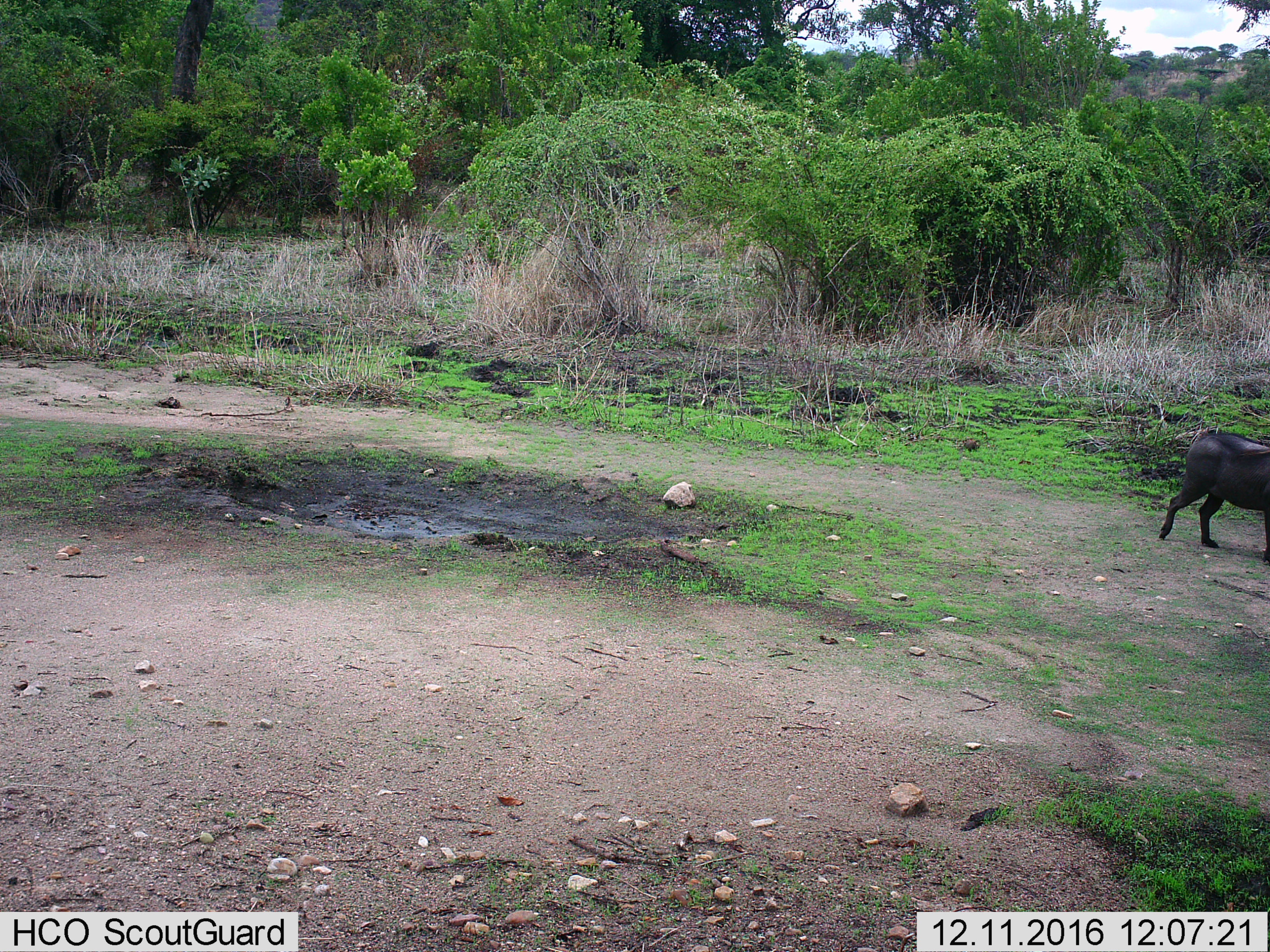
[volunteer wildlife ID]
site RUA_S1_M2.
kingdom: Animalia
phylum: Chordata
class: Mammalia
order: Artiodactyla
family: Suidae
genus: Phacochoerus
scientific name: Phacochoerus africanus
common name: warthog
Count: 1.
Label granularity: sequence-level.